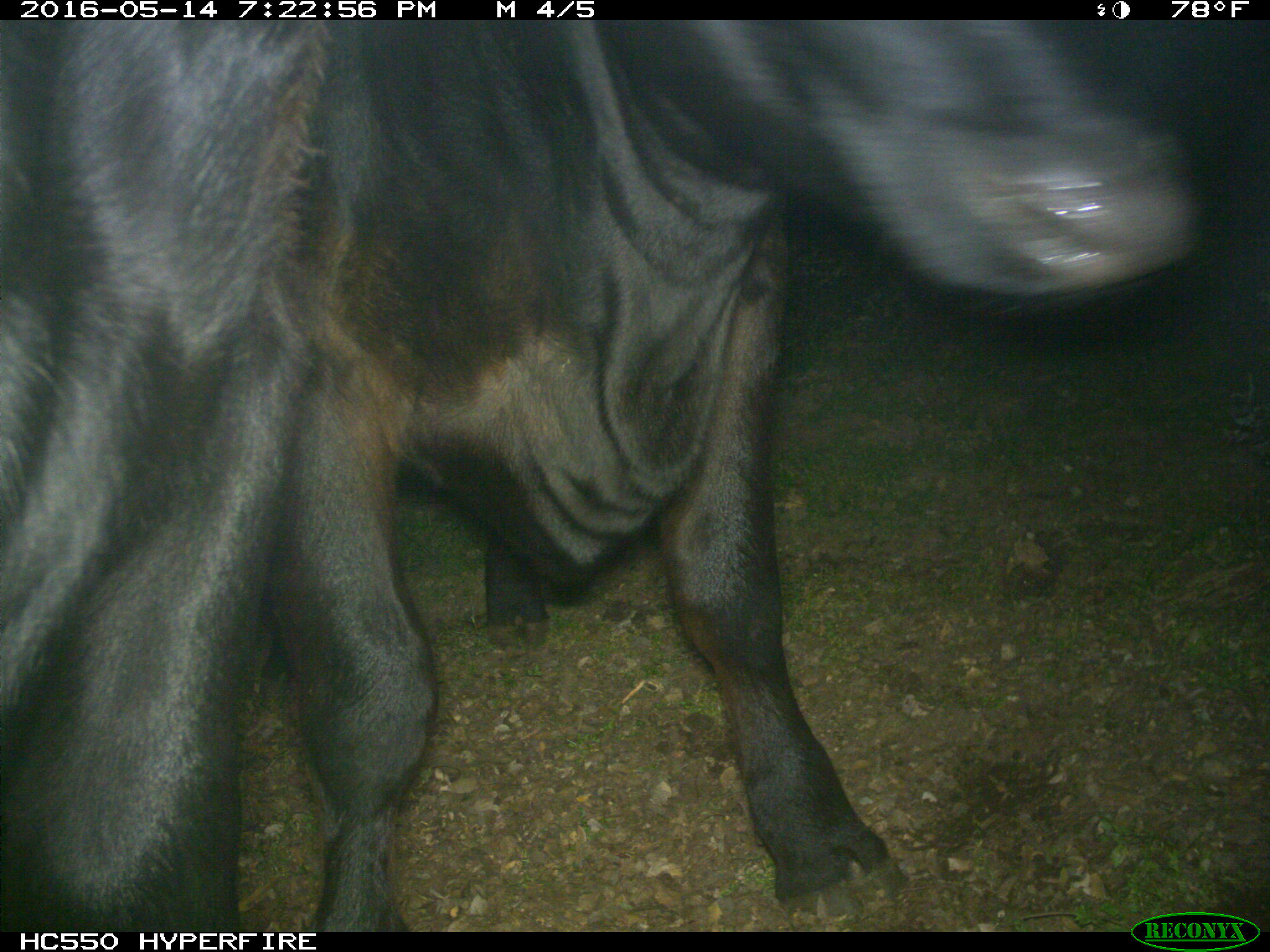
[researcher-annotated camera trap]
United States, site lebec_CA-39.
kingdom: Animalia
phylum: Chordata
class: Mammalia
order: Artiodactyla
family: Bovidae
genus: Bos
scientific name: Bos taurus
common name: domestic cow